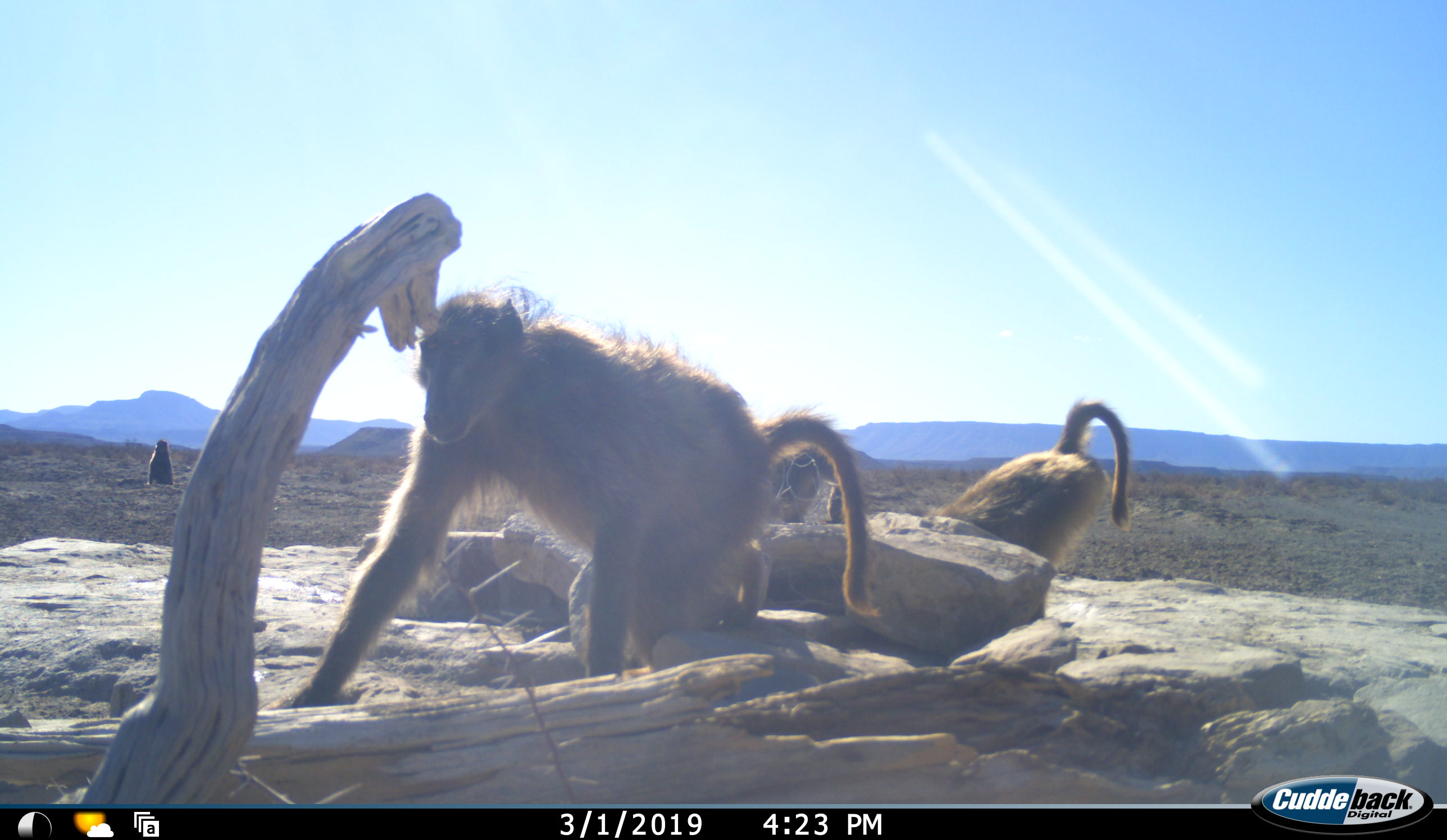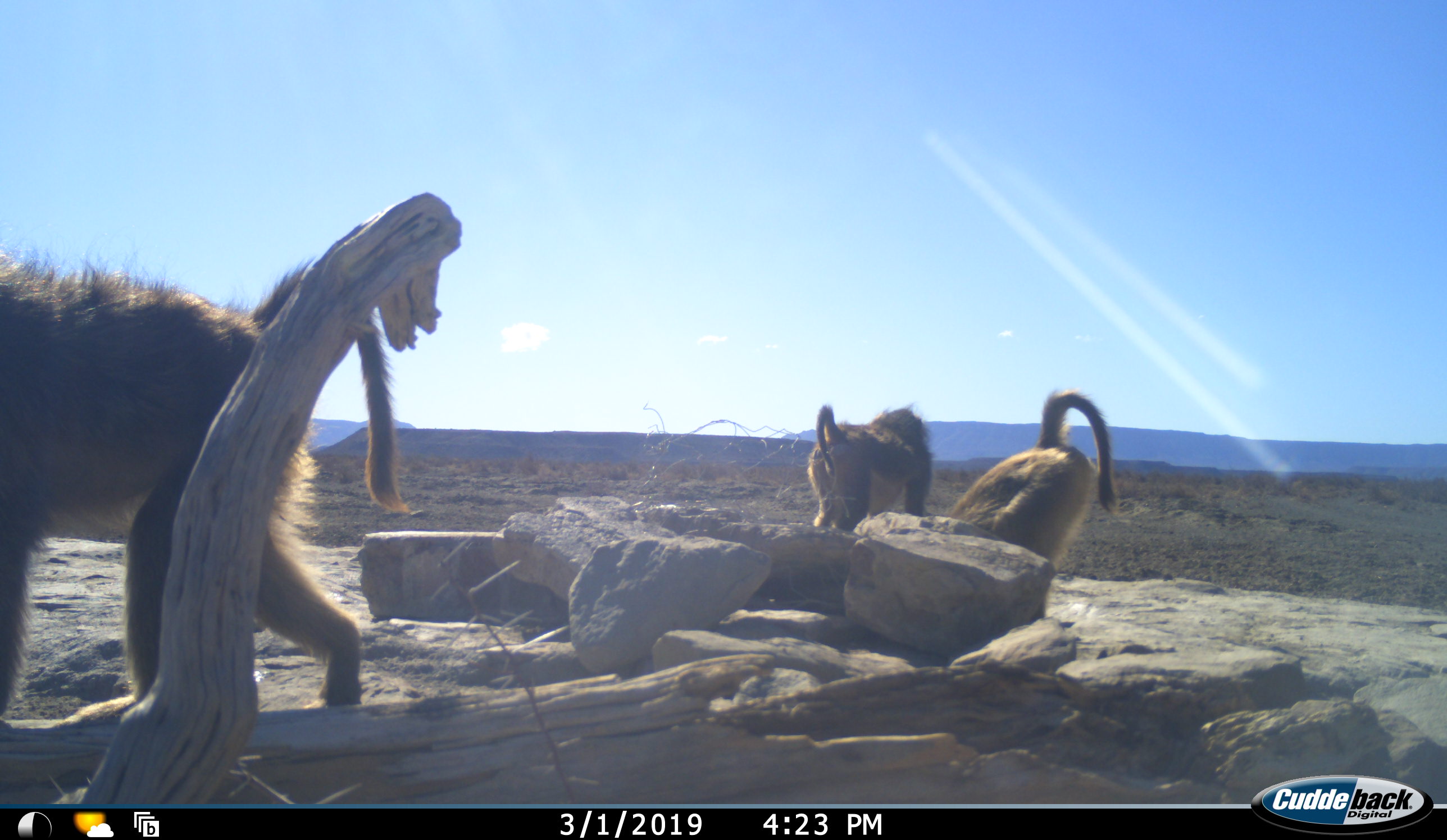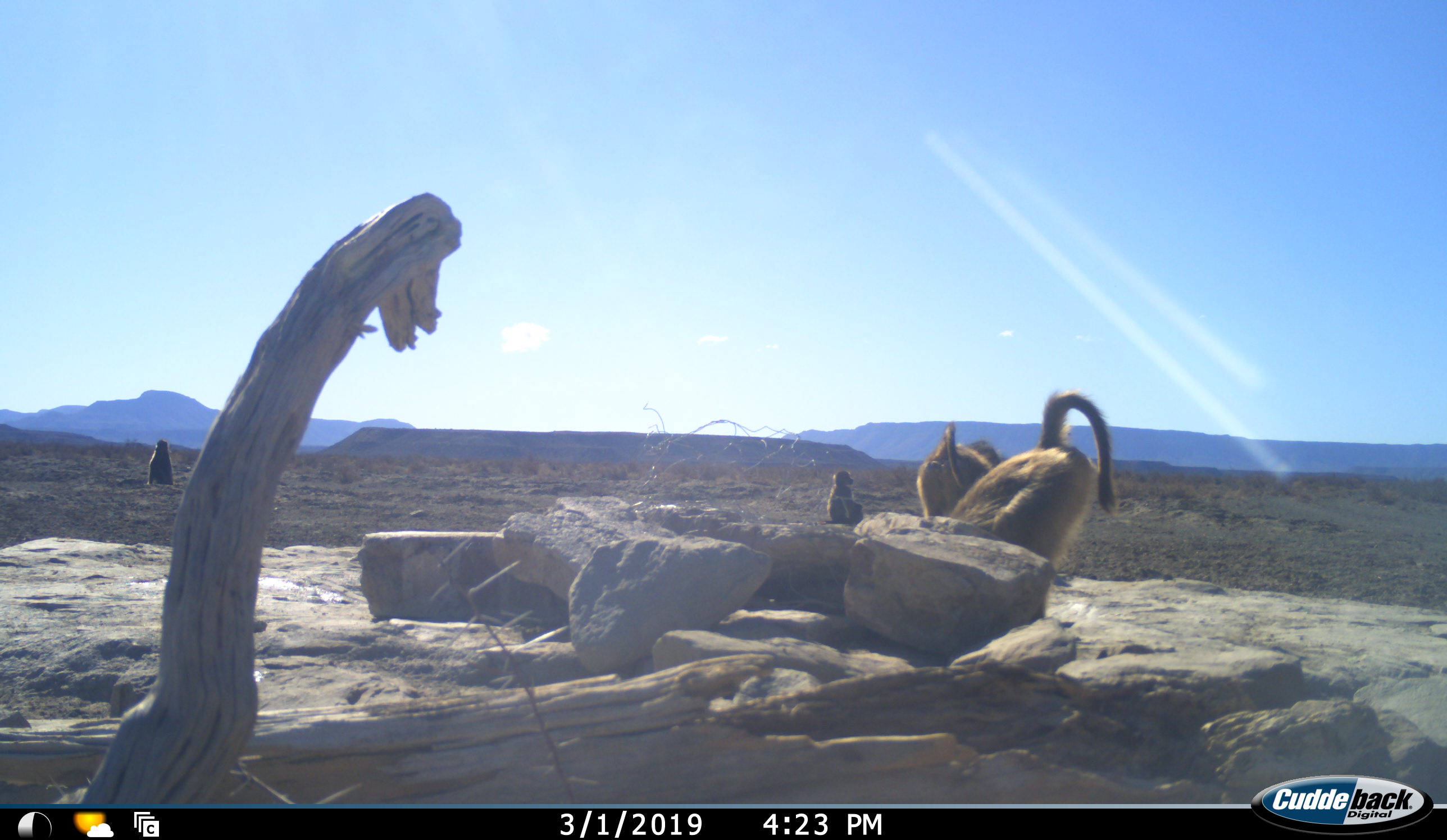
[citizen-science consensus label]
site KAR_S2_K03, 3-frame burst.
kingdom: Animalia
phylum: Chordata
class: Mammalia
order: Primates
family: Cercopithecidae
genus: Papio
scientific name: Papio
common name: baboon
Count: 5.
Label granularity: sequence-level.